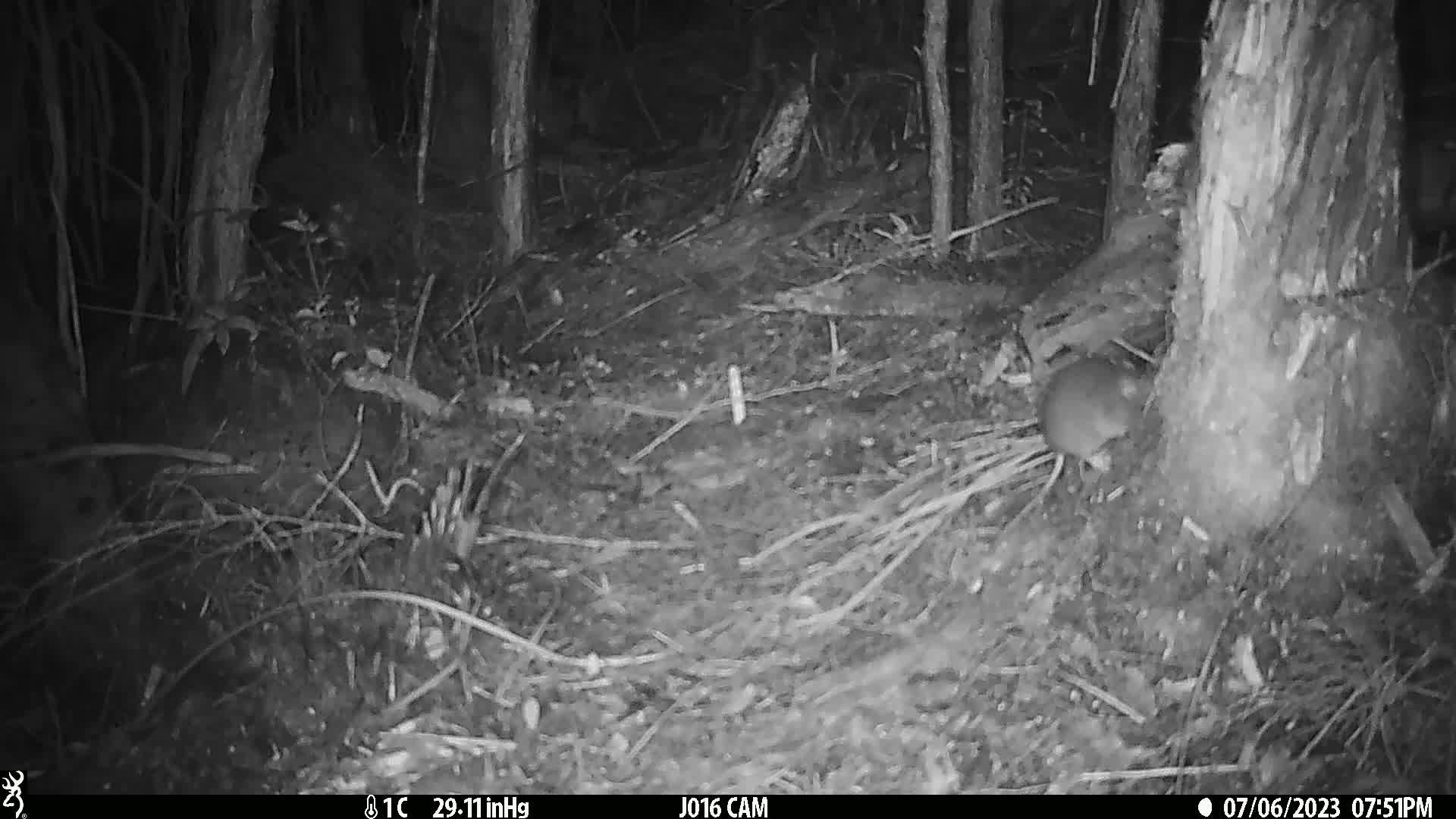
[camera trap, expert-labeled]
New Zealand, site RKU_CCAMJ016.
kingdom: Animalia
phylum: Chordata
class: Mammalia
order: Rodentia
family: Muridae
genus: Rattus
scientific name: Rattus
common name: rat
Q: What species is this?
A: Rat (Rattus).